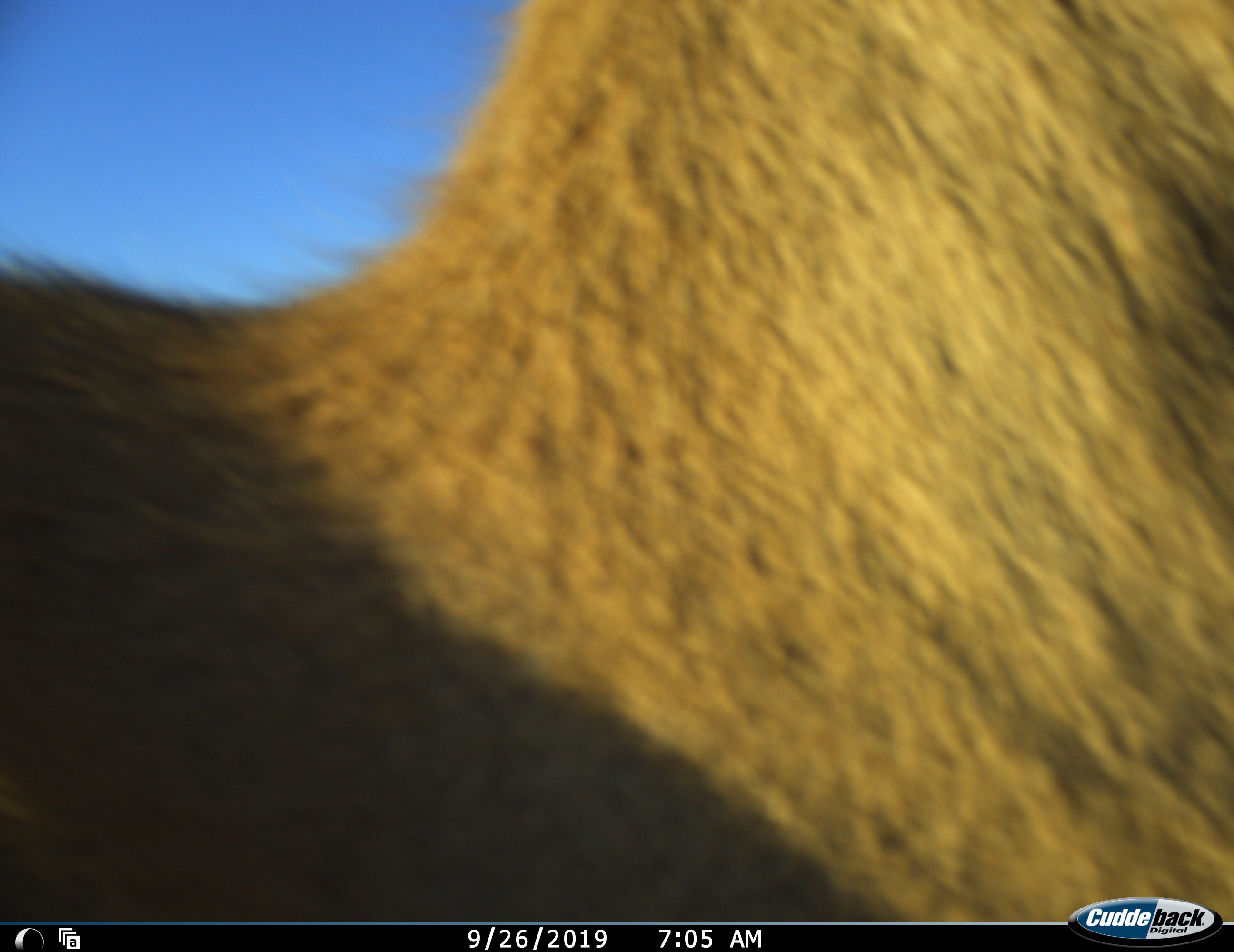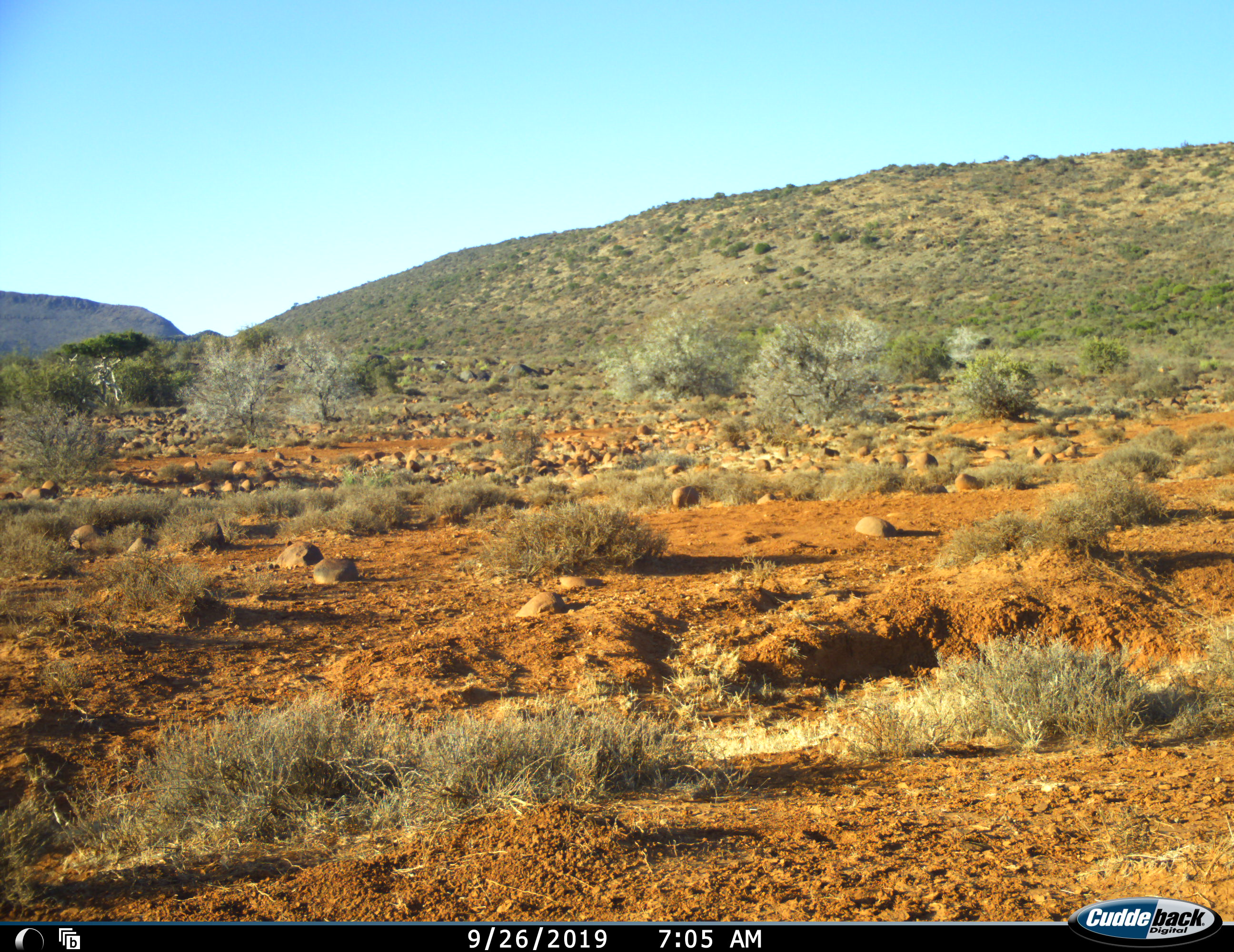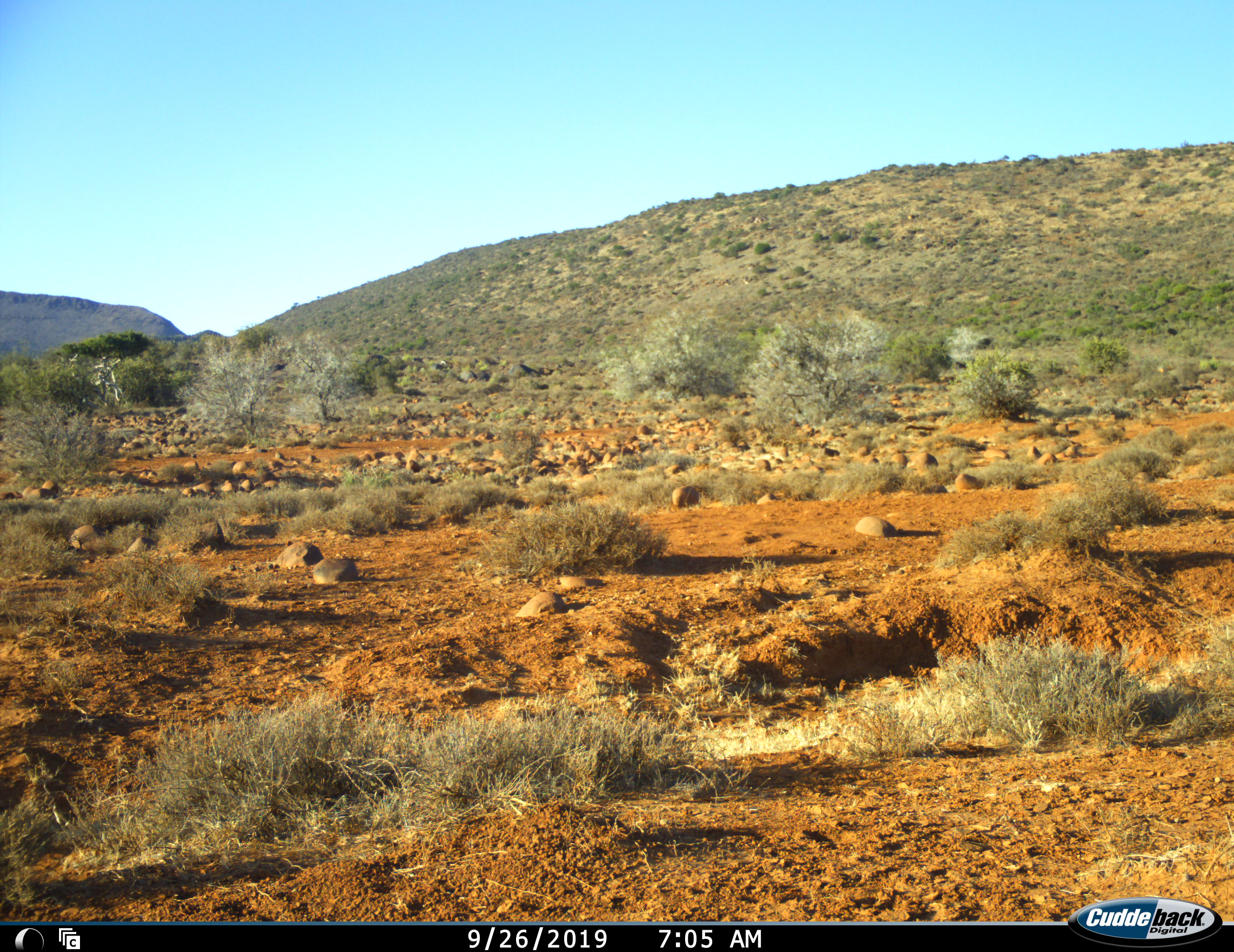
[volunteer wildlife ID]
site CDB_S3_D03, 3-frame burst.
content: unidentified animal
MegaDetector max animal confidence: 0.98